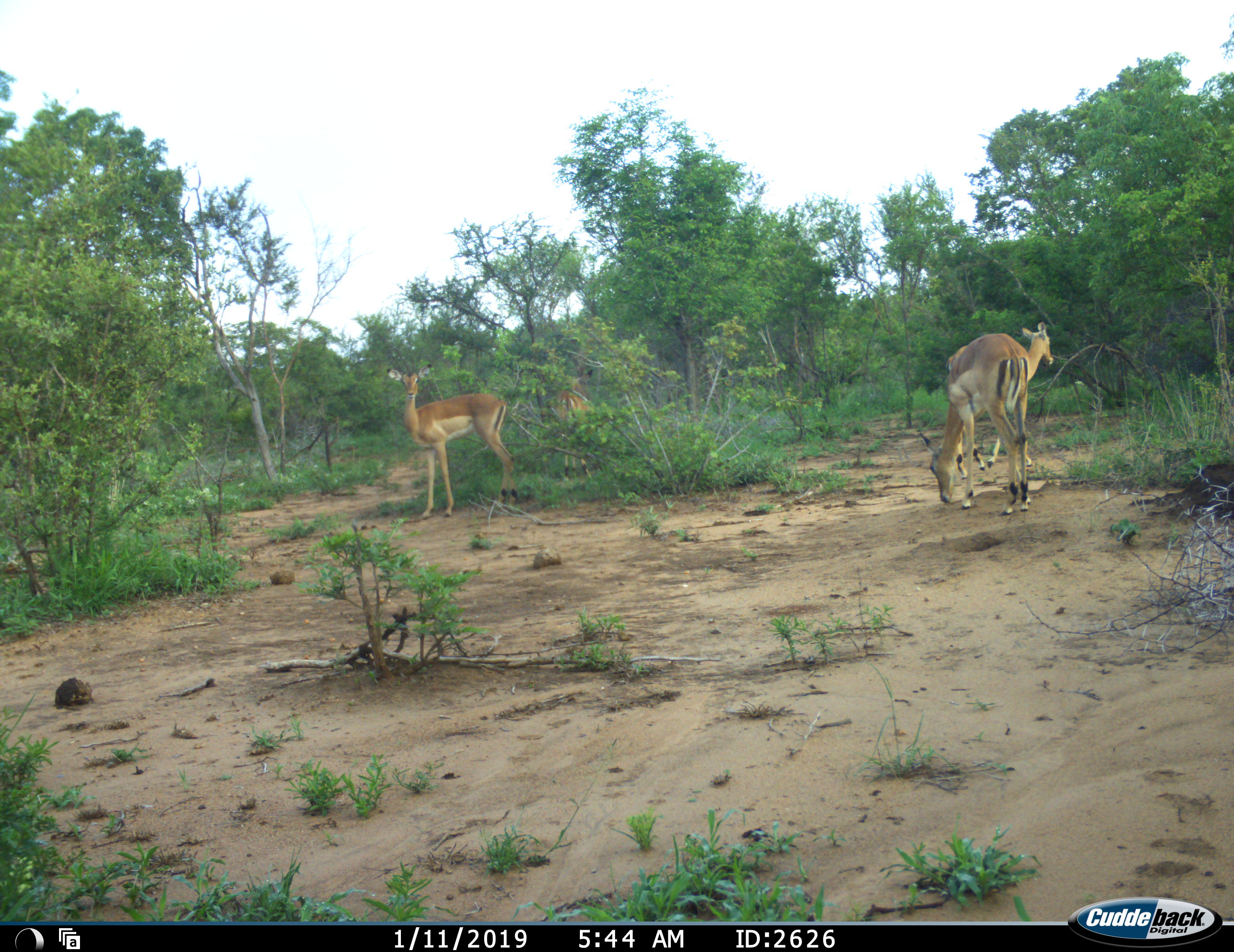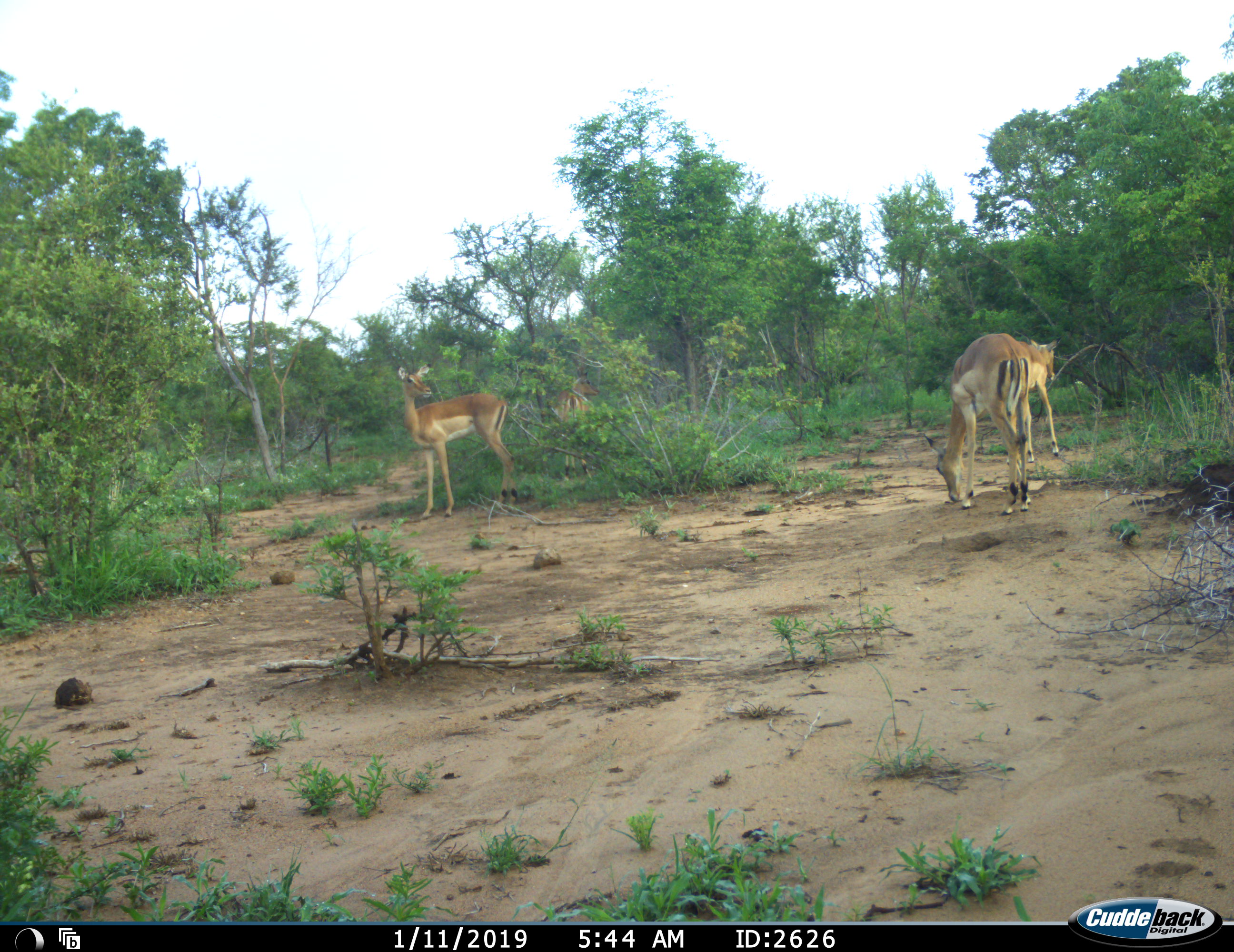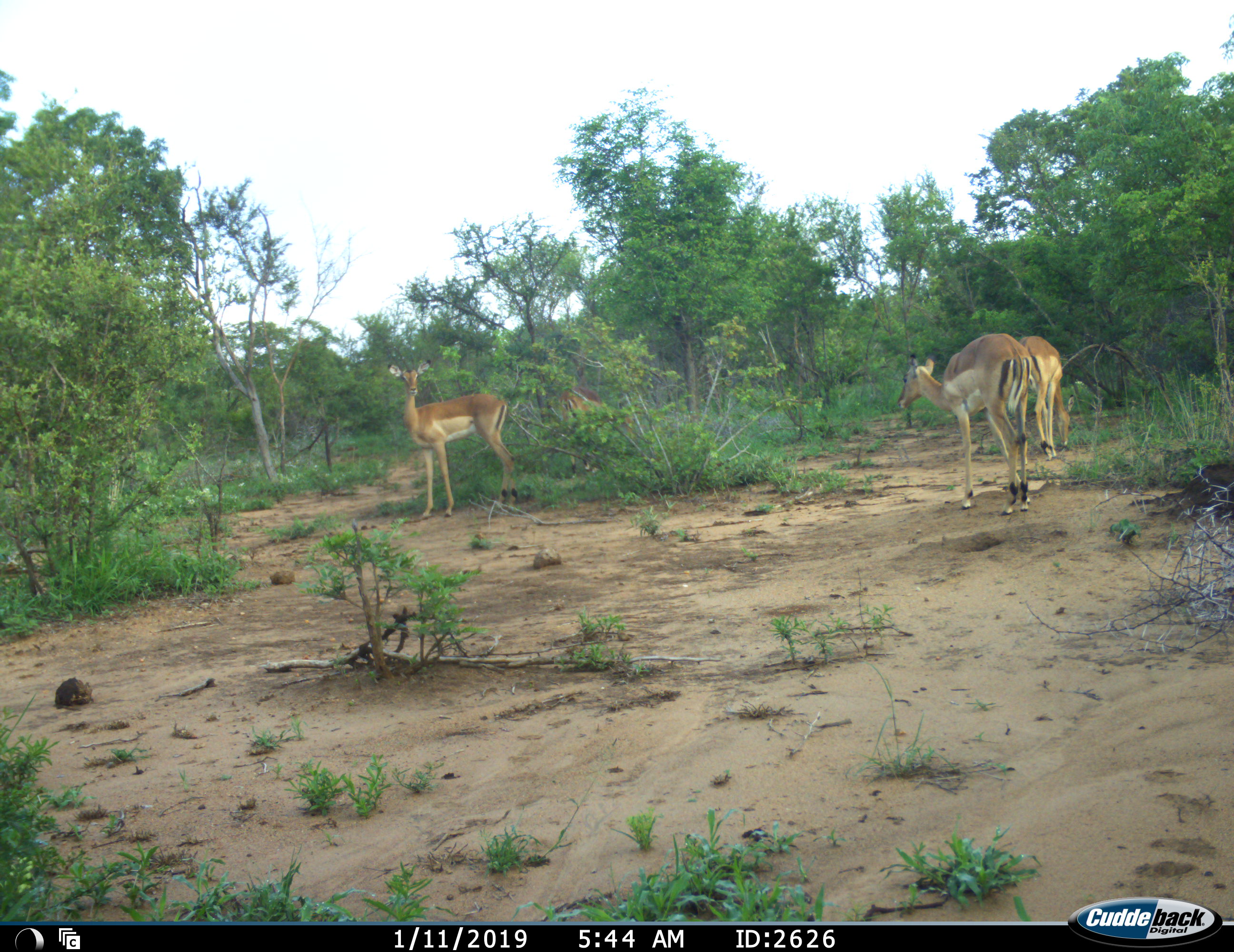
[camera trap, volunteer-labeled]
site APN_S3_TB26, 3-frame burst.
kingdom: Animalia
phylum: Chordata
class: Mammalia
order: Artiodactyla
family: Bovidae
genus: Aepyceros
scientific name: Aepyceros melampus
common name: impala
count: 4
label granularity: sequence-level